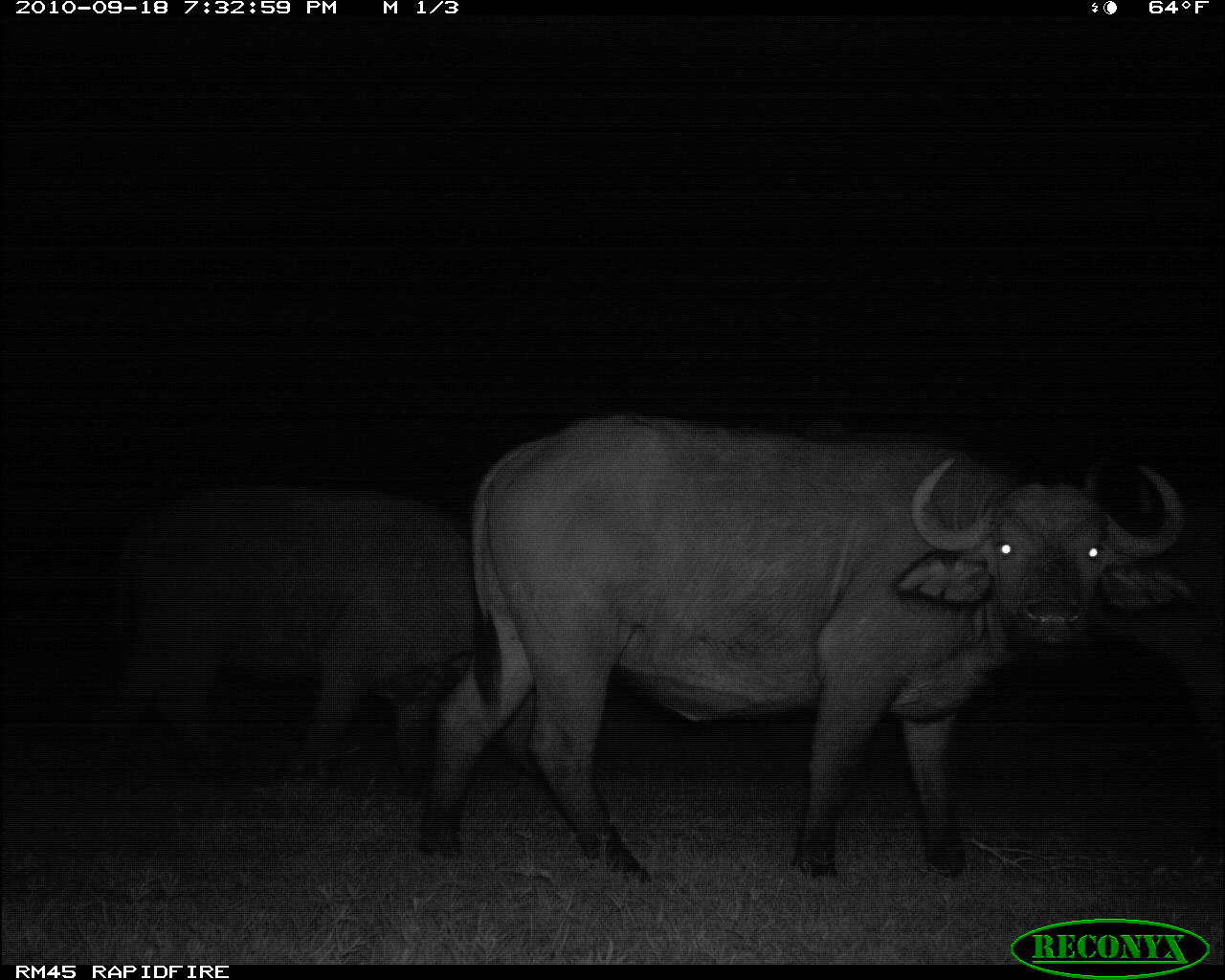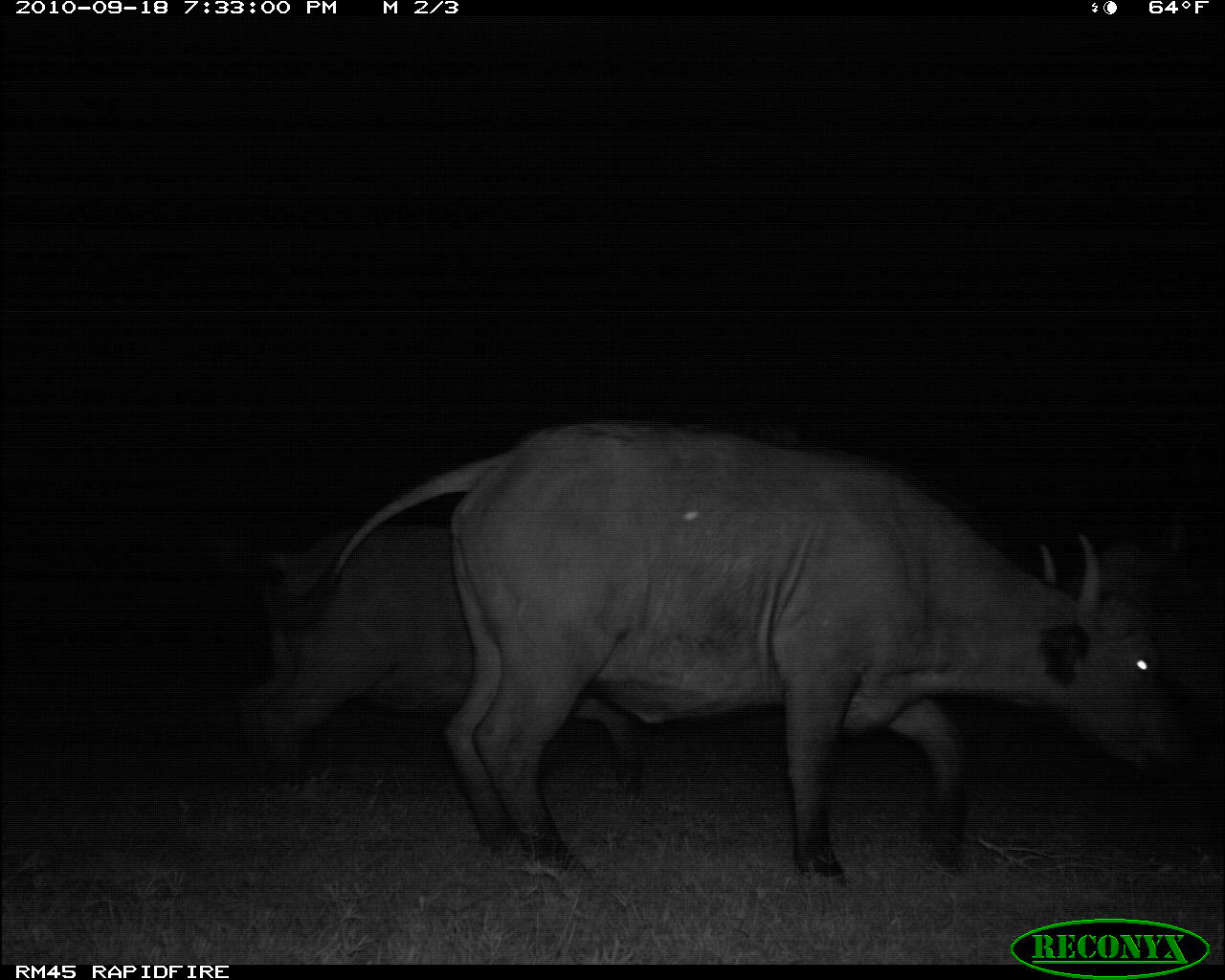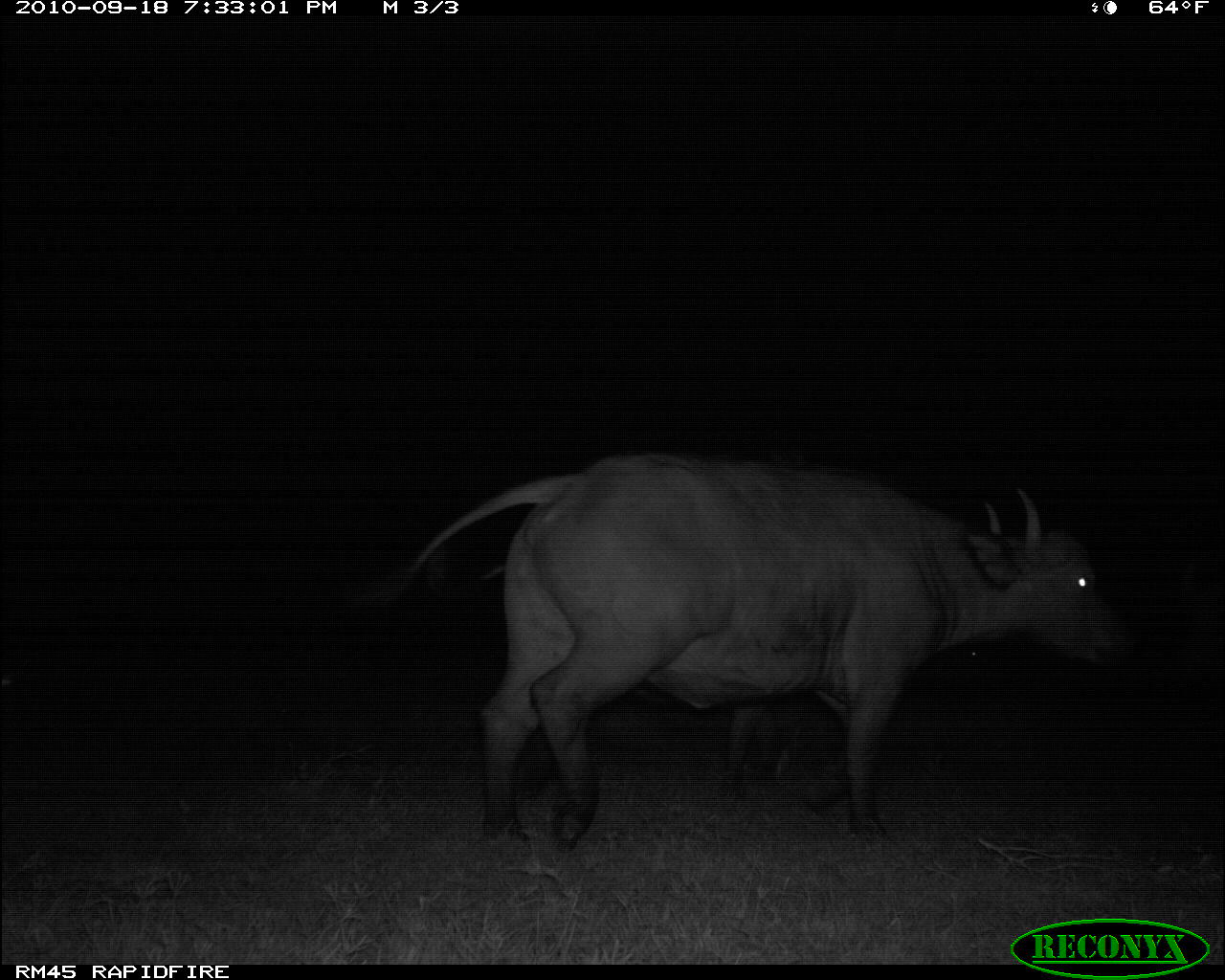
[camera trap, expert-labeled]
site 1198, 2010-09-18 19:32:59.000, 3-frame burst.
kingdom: Animalia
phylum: Chordata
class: Mammalia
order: Artiodactyla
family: Bovidae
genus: Syncerus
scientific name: Syncerus caffer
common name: african buffalo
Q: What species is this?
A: Syncerus caffer (african buffalo).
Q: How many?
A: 2.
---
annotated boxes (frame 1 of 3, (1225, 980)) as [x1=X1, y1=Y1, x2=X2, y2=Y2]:
syncerus caffer: [x1=422, y1=407, x2=1180, y2=883]; [x1=103, y1=480, x2=475, y2=791]; [x1=1076, y1=450, x2=1225, y2=770]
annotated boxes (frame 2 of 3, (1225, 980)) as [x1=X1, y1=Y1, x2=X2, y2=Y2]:
syncerus caffer: [x1=263, y1=419, x2=1191, y2=883]; [x1=232, y1=520, x2=474, y2=791]; [x1=1063, y1=505, x2=1225, y2=735]